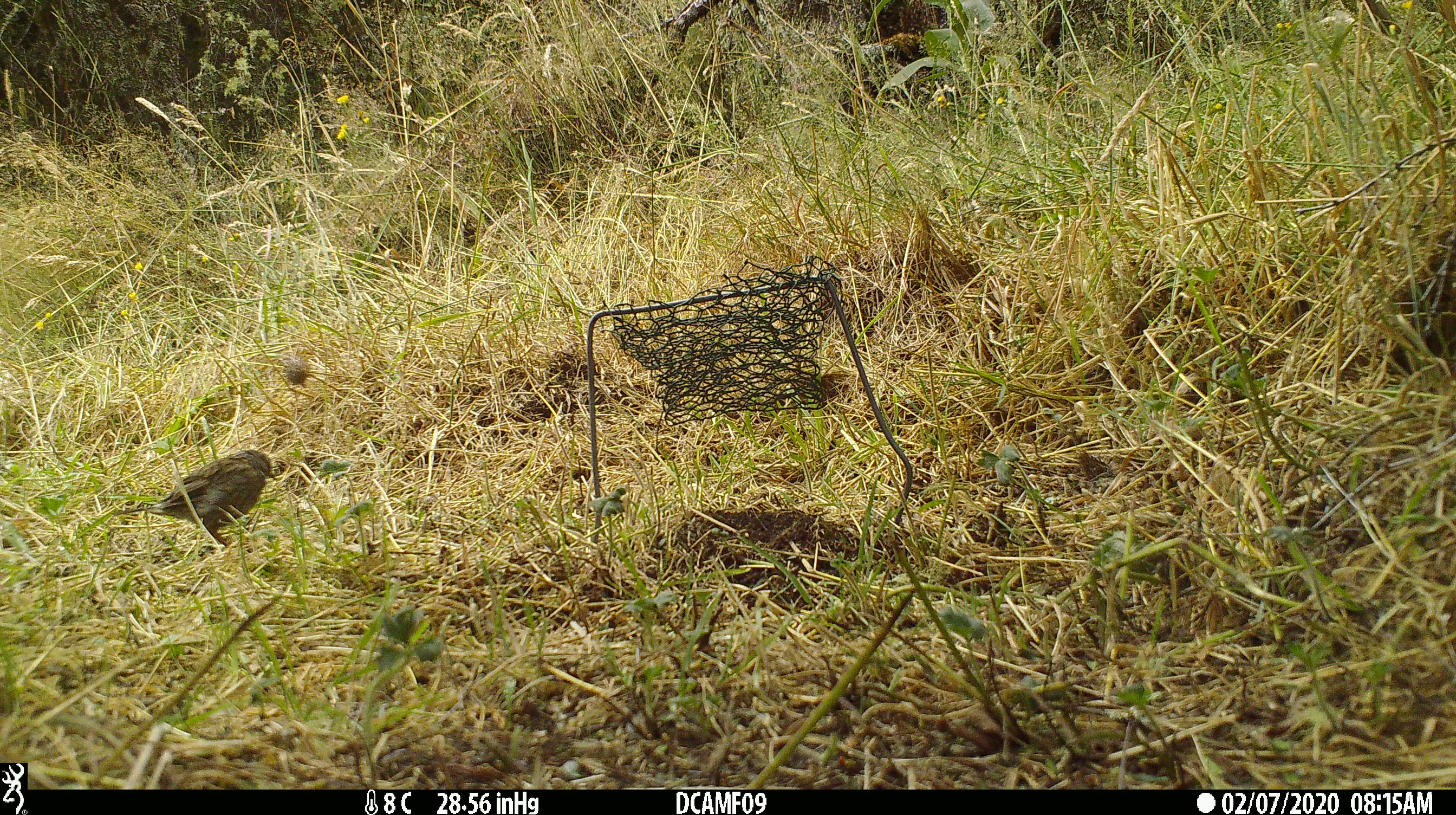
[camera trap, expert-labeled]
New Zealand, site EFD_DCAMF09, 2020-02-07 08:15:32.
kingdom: Animalia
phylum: Chordata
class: Aves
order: Passeriformes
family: Prunellidae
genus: Prunella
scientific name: Prunella modularis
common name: dunnock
Dunnock (Prunella modularis).